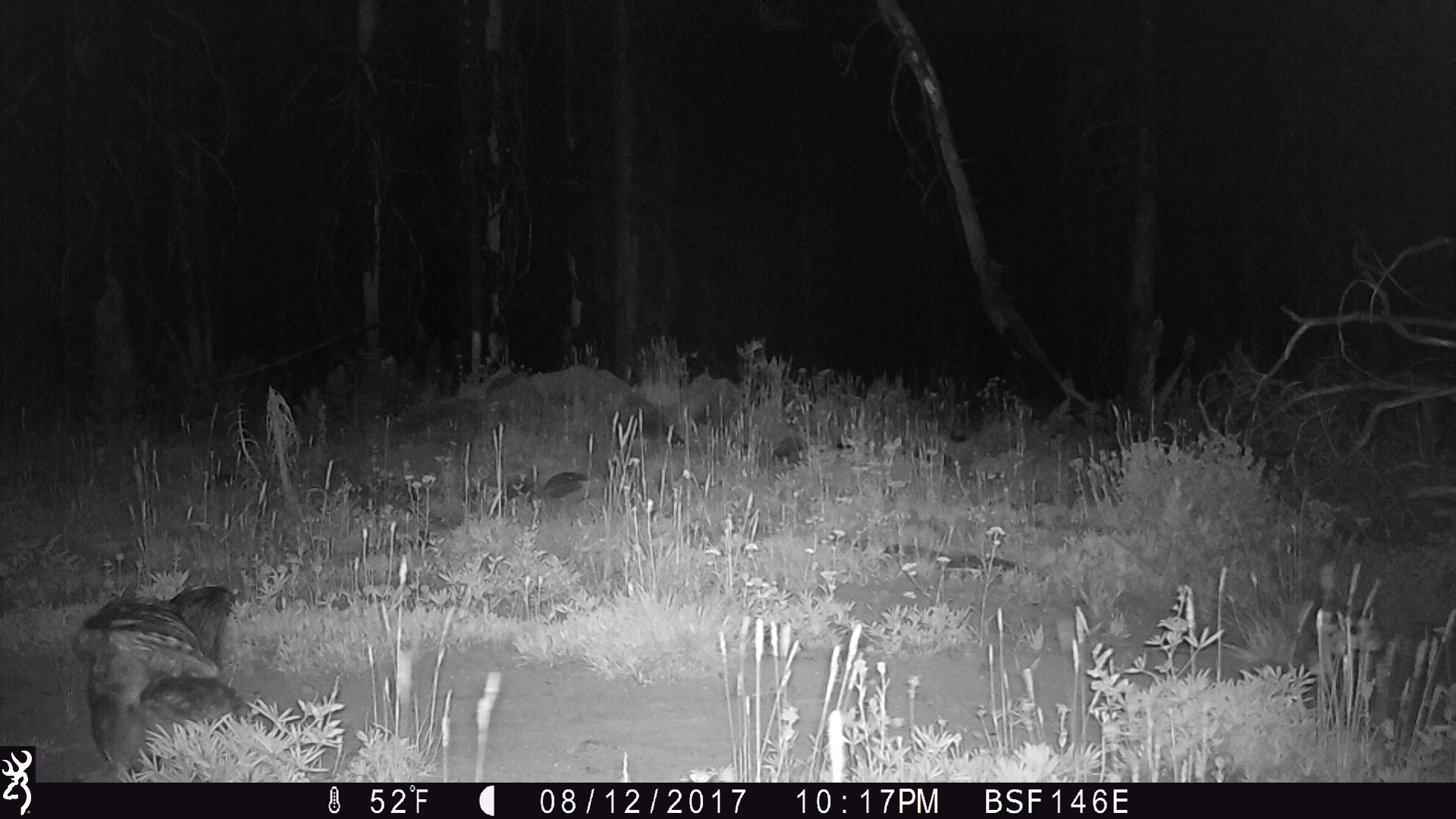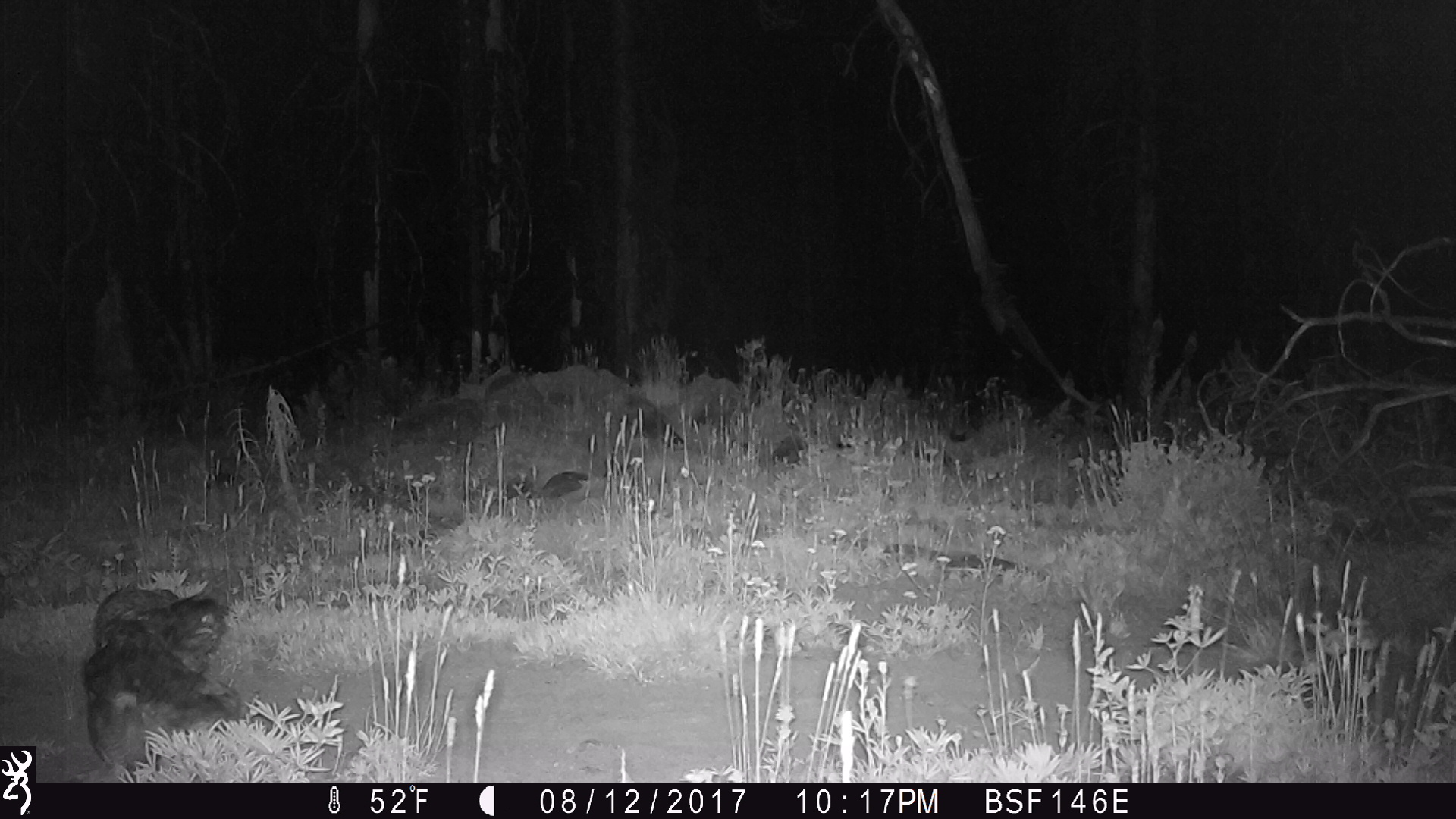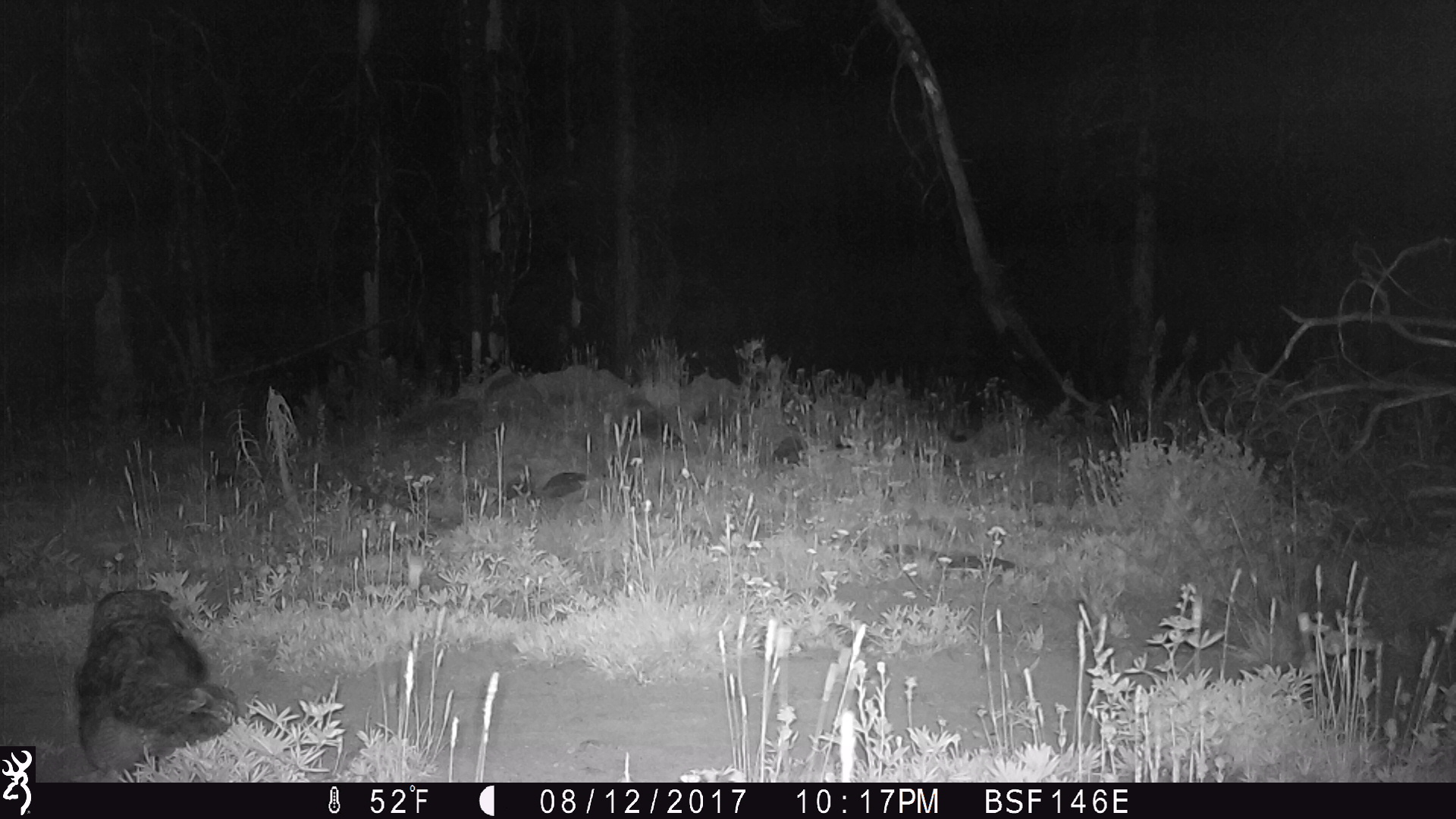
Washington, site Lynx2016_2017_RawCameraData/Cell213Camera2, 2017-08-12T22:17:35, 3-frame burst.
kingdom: Animalia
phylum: Chordata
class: Aves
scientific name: Aves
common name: birds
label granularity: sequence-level